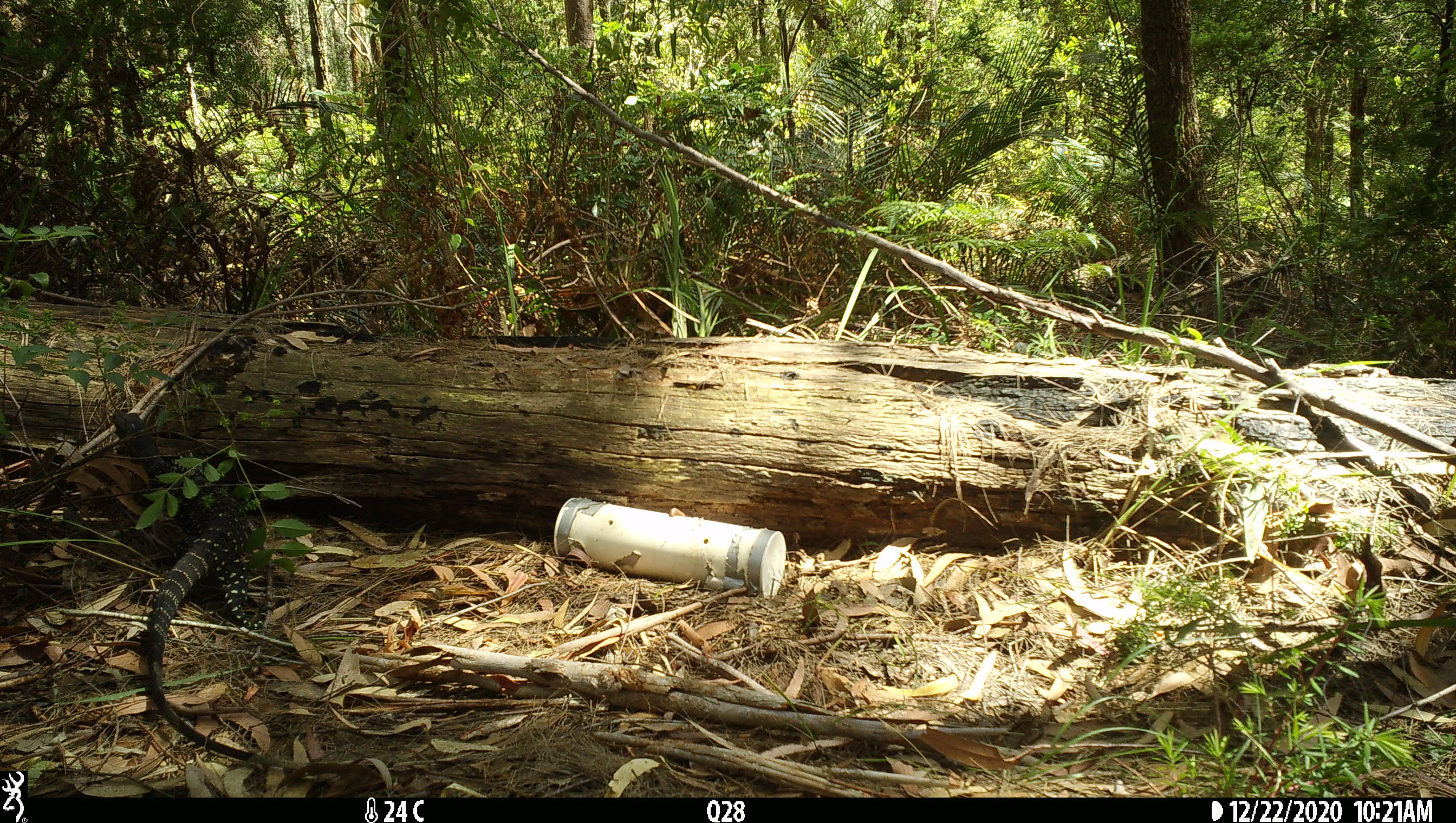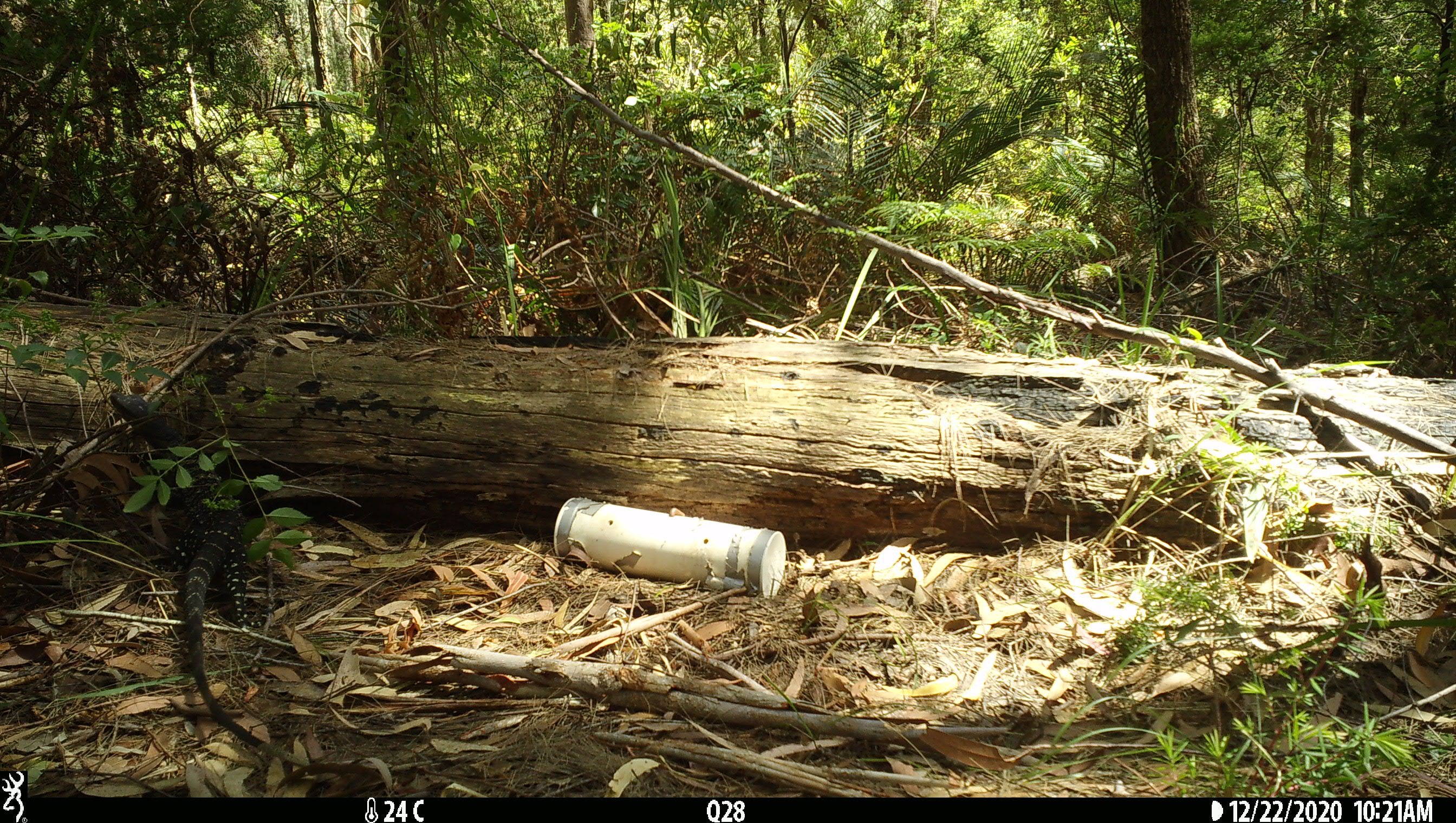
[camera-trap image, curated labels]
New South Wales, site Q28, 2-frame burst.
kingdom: Animalia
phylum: Chordata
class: Reptilia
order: Squamata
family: Varanidae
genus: Varanus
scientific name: Varanus varius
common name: lace monitor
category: goanna